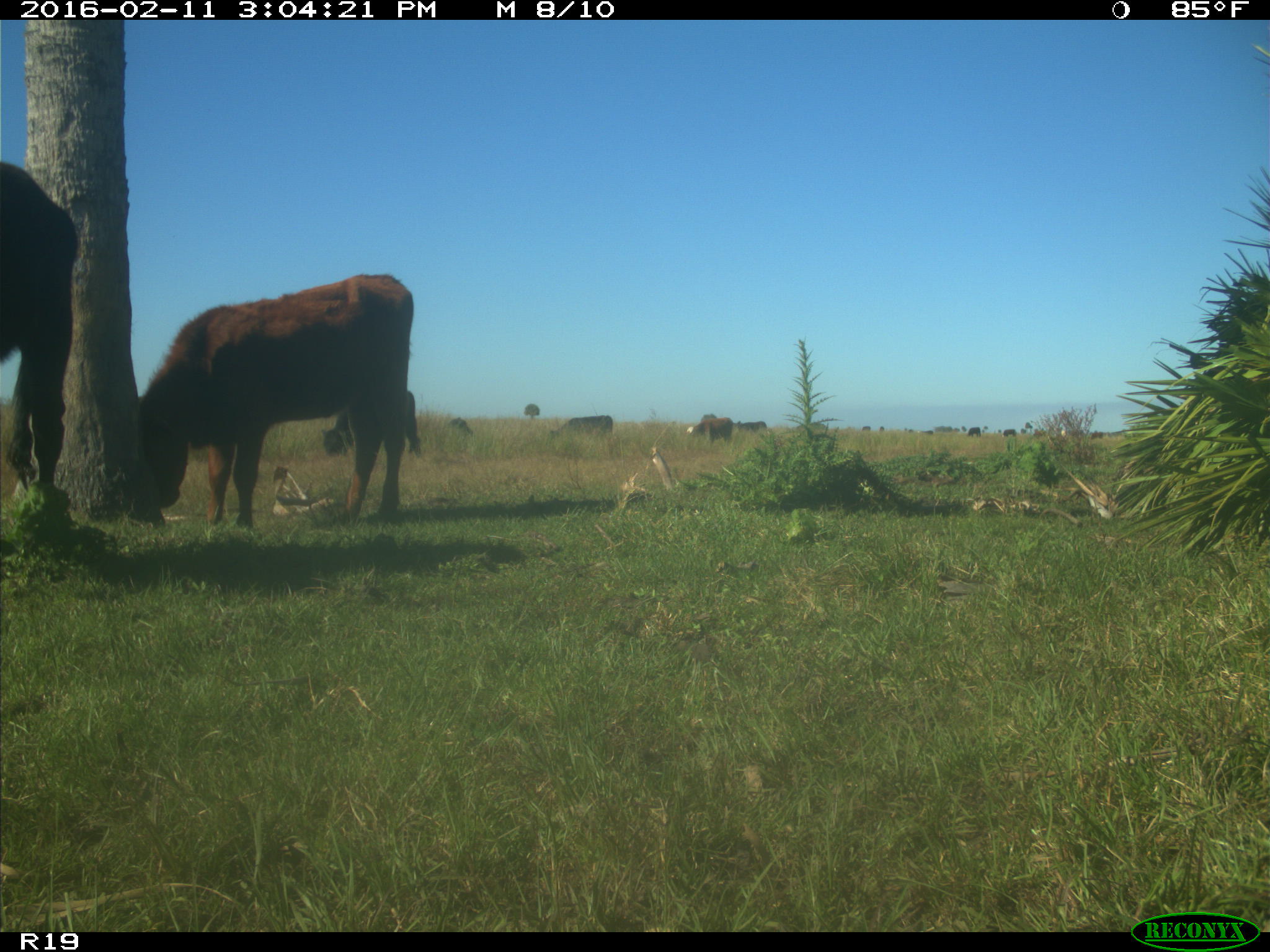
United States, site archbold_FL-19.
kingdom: Animalia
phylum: Chordata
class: Mammalia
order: Artiodactyla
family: Bovidae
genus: Bos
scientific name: Bos taurus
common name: domestic cow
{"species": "Bos taurus (domestic cow)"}